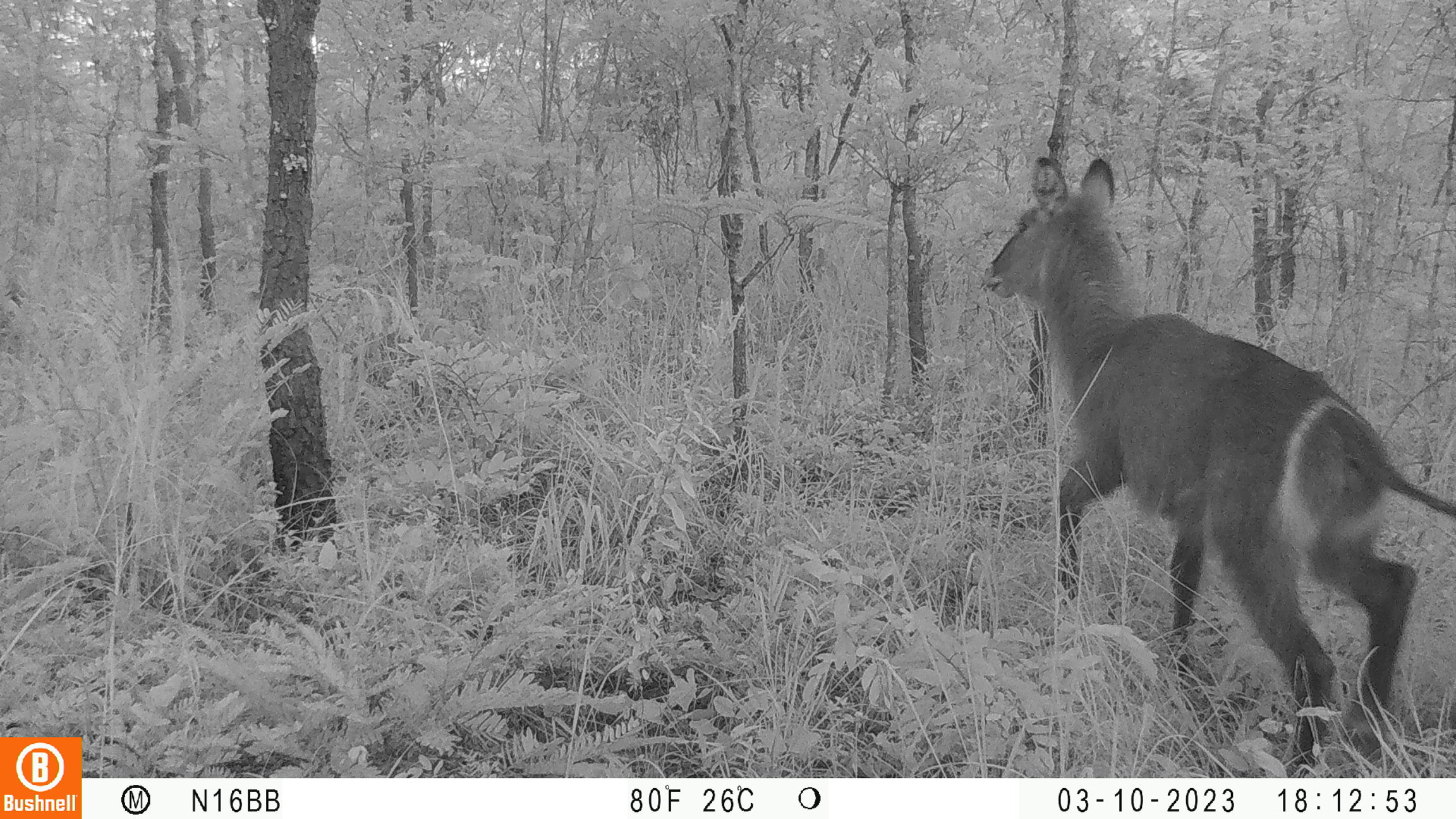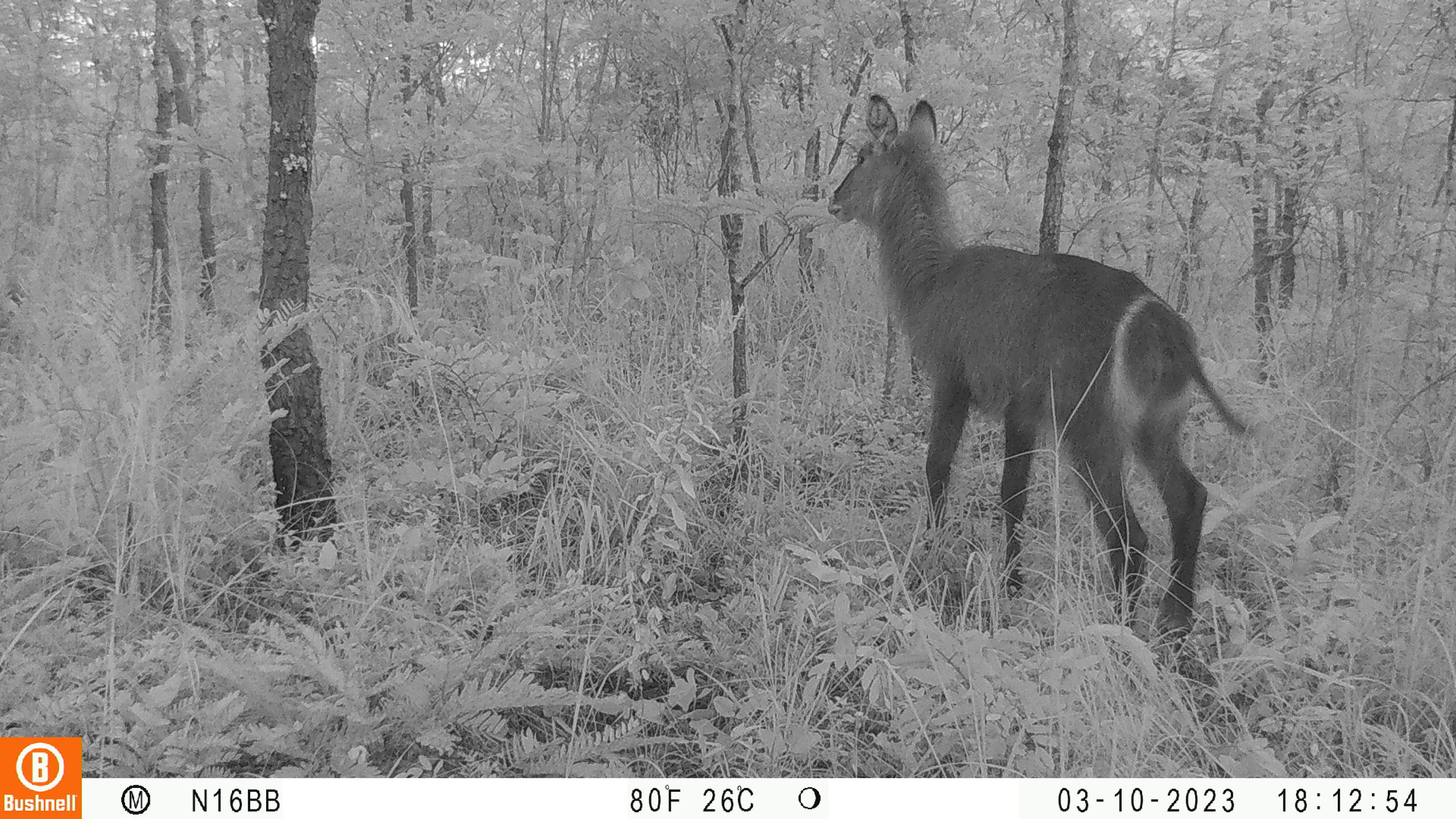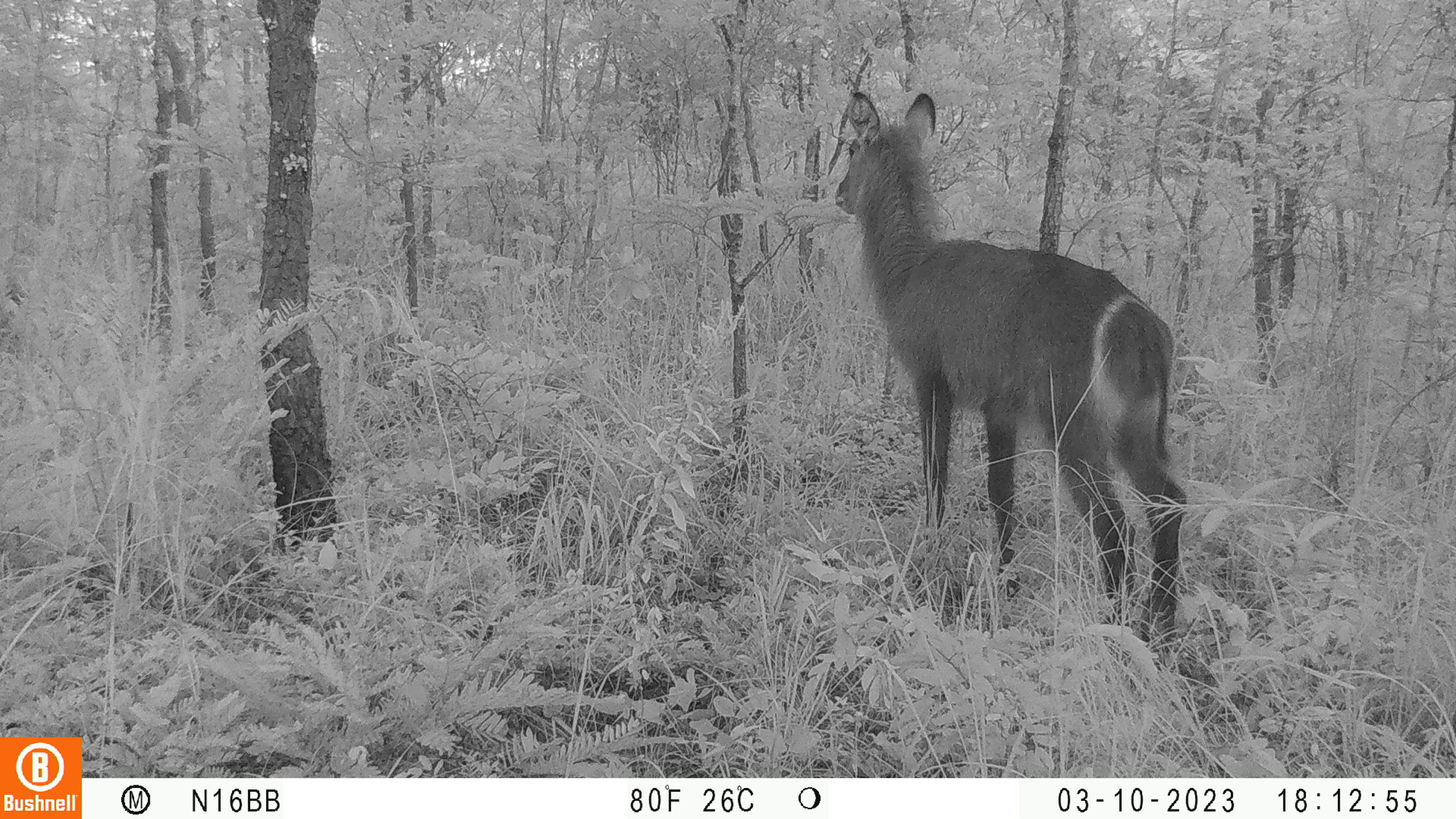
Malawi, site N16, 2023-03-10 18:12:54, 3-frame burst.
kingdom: Animalia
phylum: Chordata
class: Mammalia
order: Artiodactyla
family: Bovidae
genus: Kobus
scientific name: Kobus ellipsiprymnus ellipsiprymnus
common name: common waterbuck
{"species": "common waterbuck (Kobus ellipsiprymnus ellipsiprymnus)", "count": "1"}